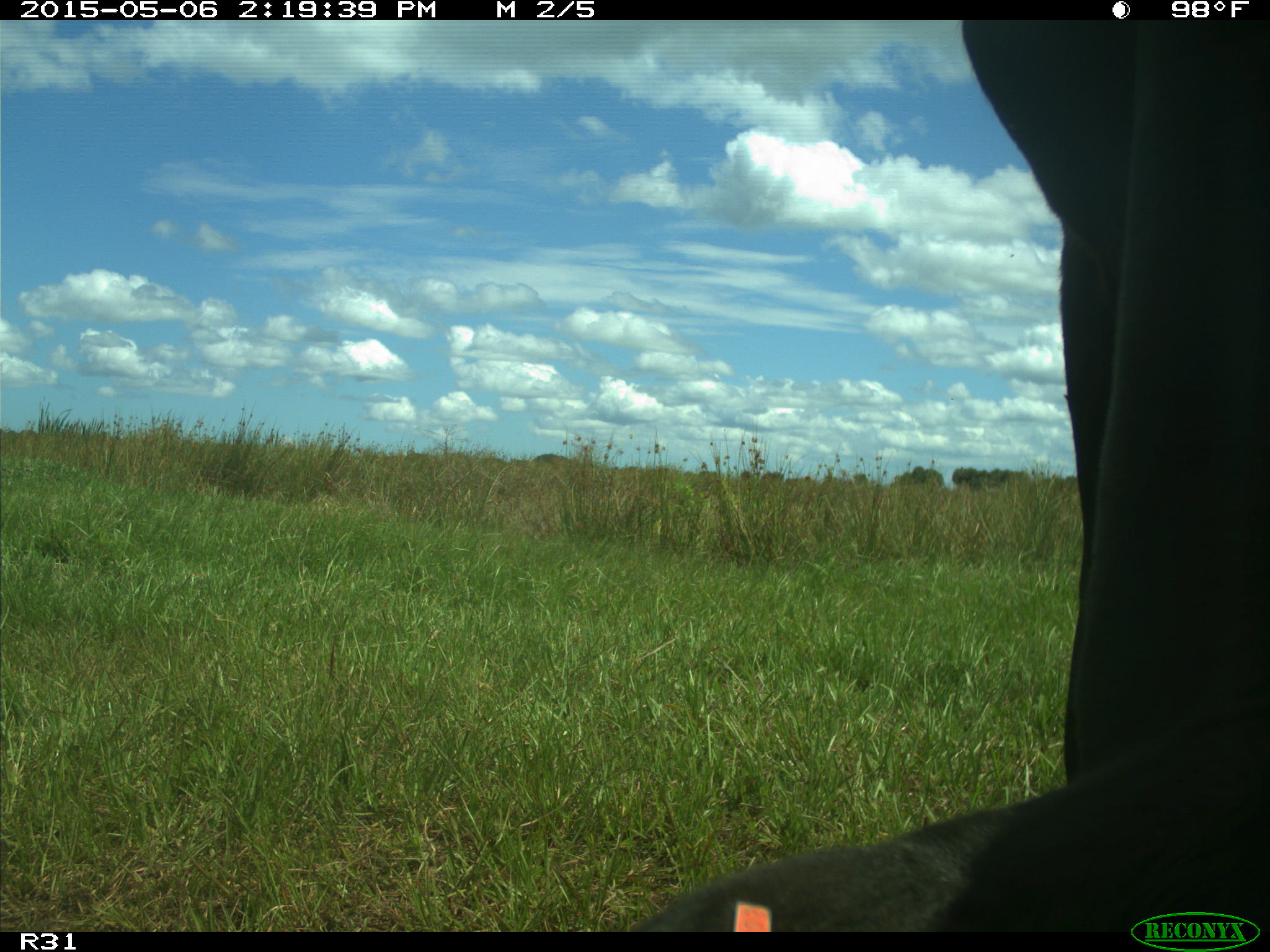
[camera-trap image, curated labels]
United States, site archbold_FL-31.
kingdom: Animalia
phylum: Chordata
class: Mammalia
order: Artiodactyla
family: Bovidae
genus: Bos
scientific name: Bos taurus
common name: domestic cow